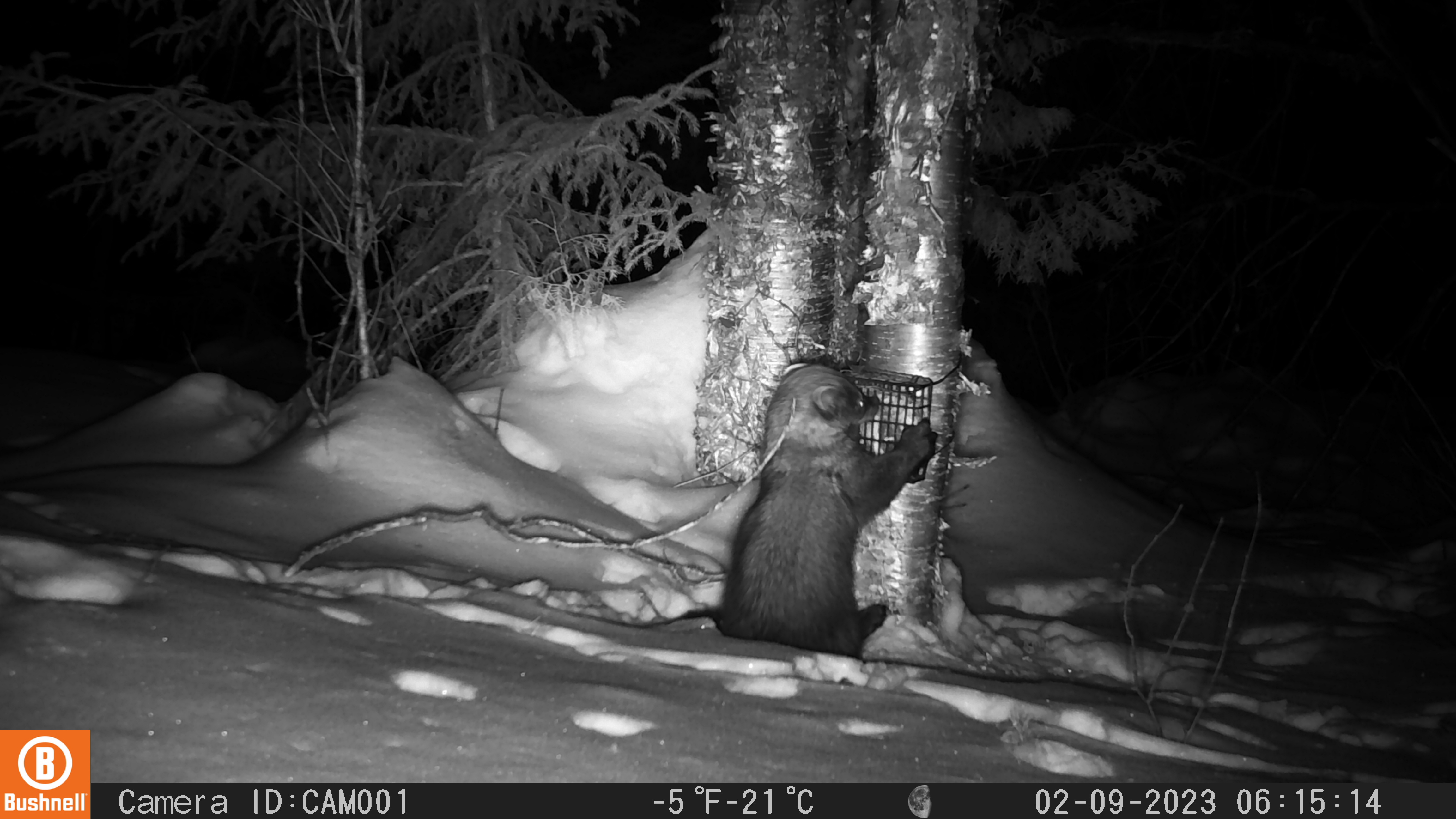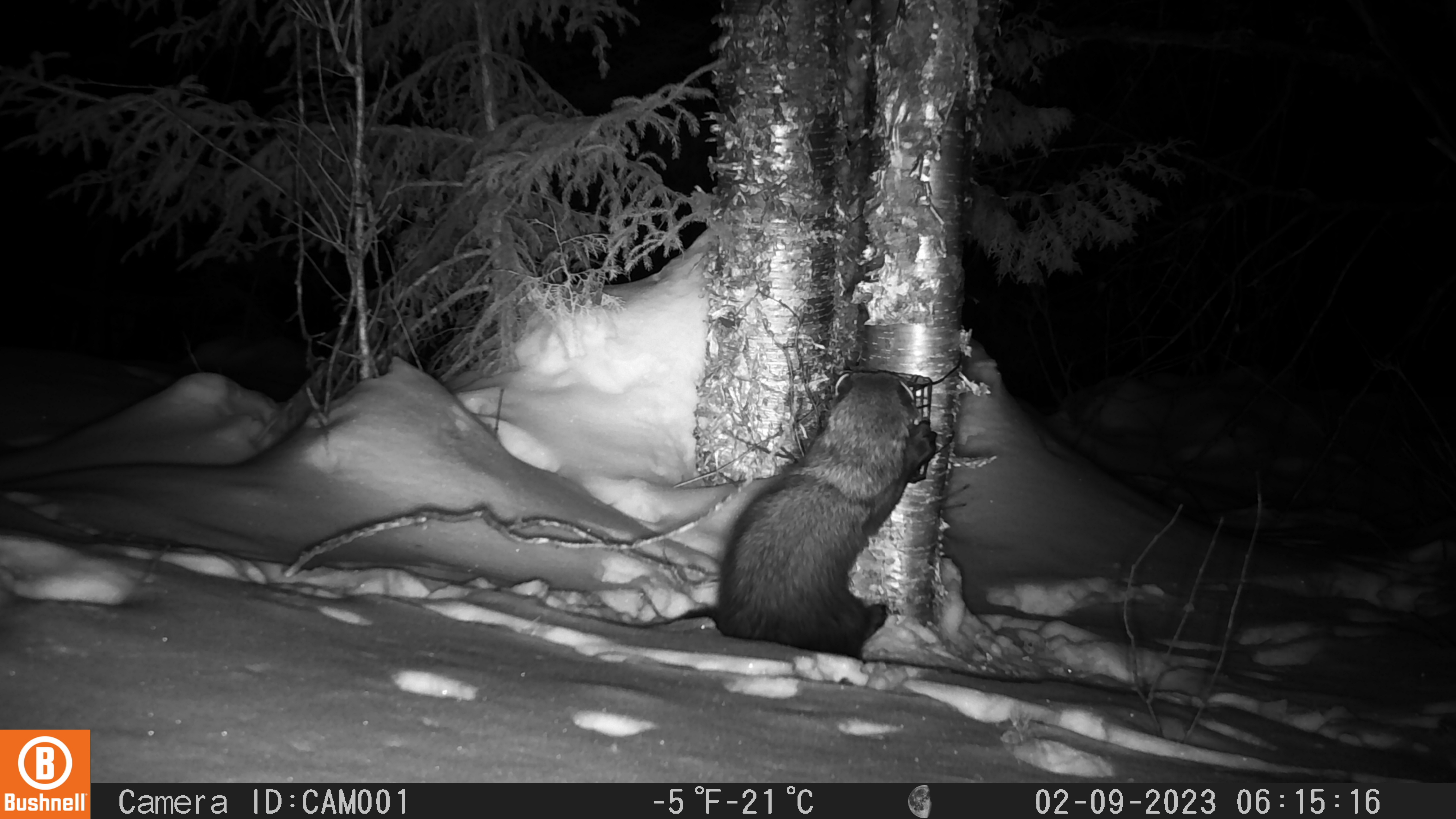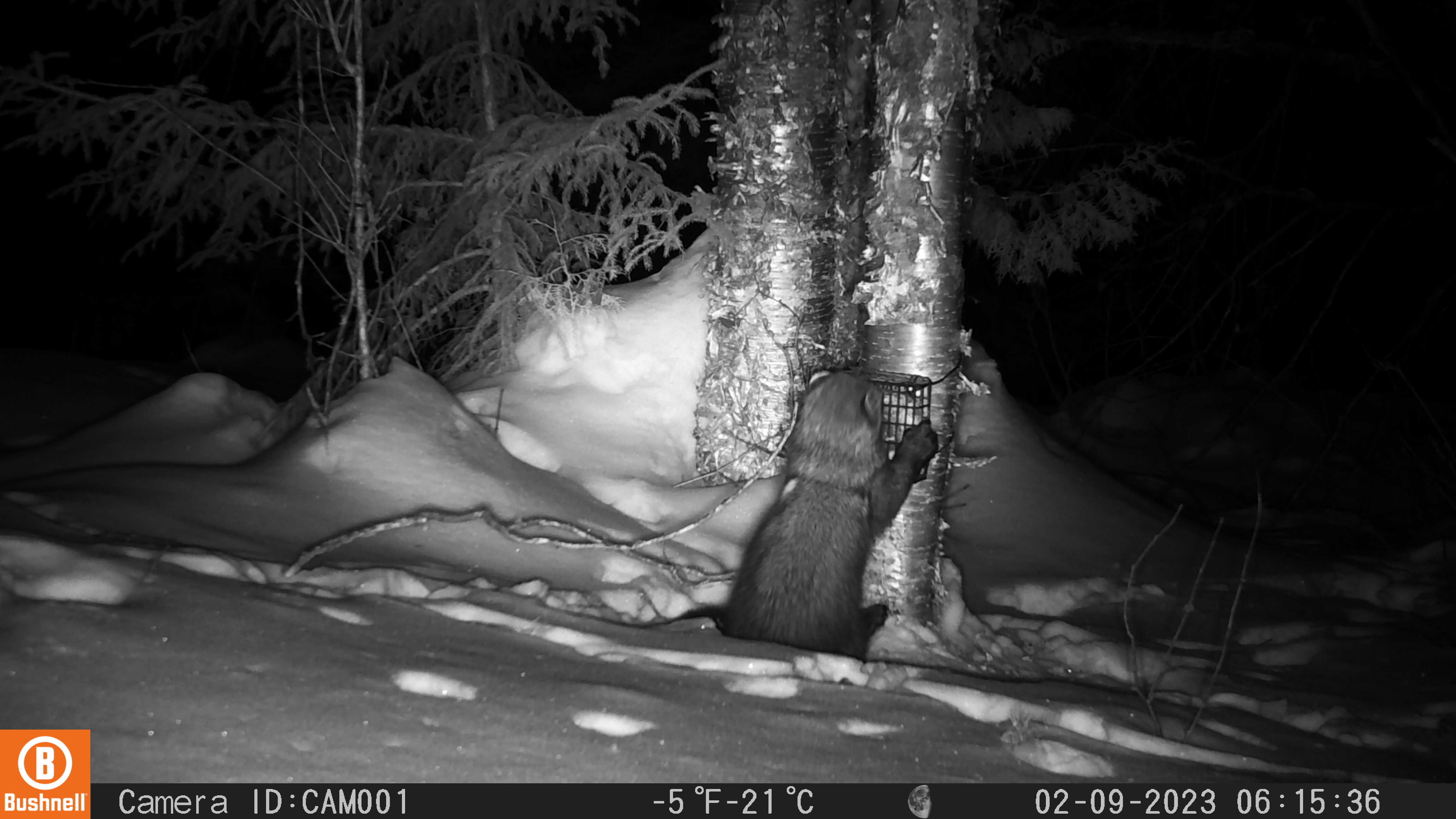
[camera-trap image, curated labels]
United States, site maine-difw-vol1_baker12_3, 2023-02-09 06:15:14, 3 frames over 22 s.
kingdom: Animalia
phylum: Chordata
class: Mammalia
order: Carnivora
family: Mustelidae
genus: Pekania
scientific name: Pekania pennanti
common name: fisher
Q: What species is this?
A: Fisher (Pekania pennanti).